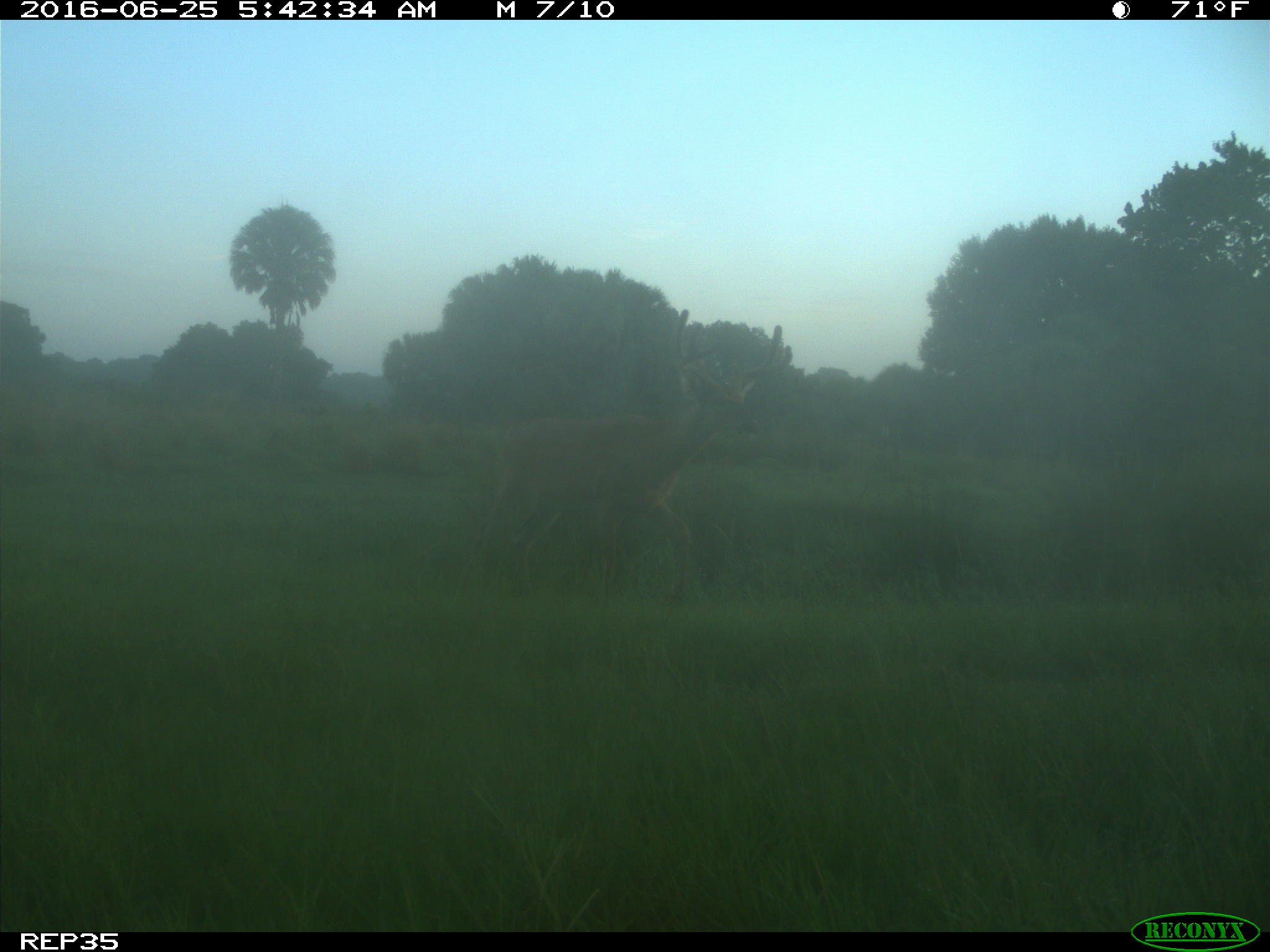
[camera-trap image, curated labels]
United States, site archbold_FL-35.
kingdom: Animalia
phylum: Chordata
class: Mammalia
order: Artiodactyla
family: Cervidae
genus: Odocoileus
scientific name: Odocoileus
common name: deer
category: unidentified deer